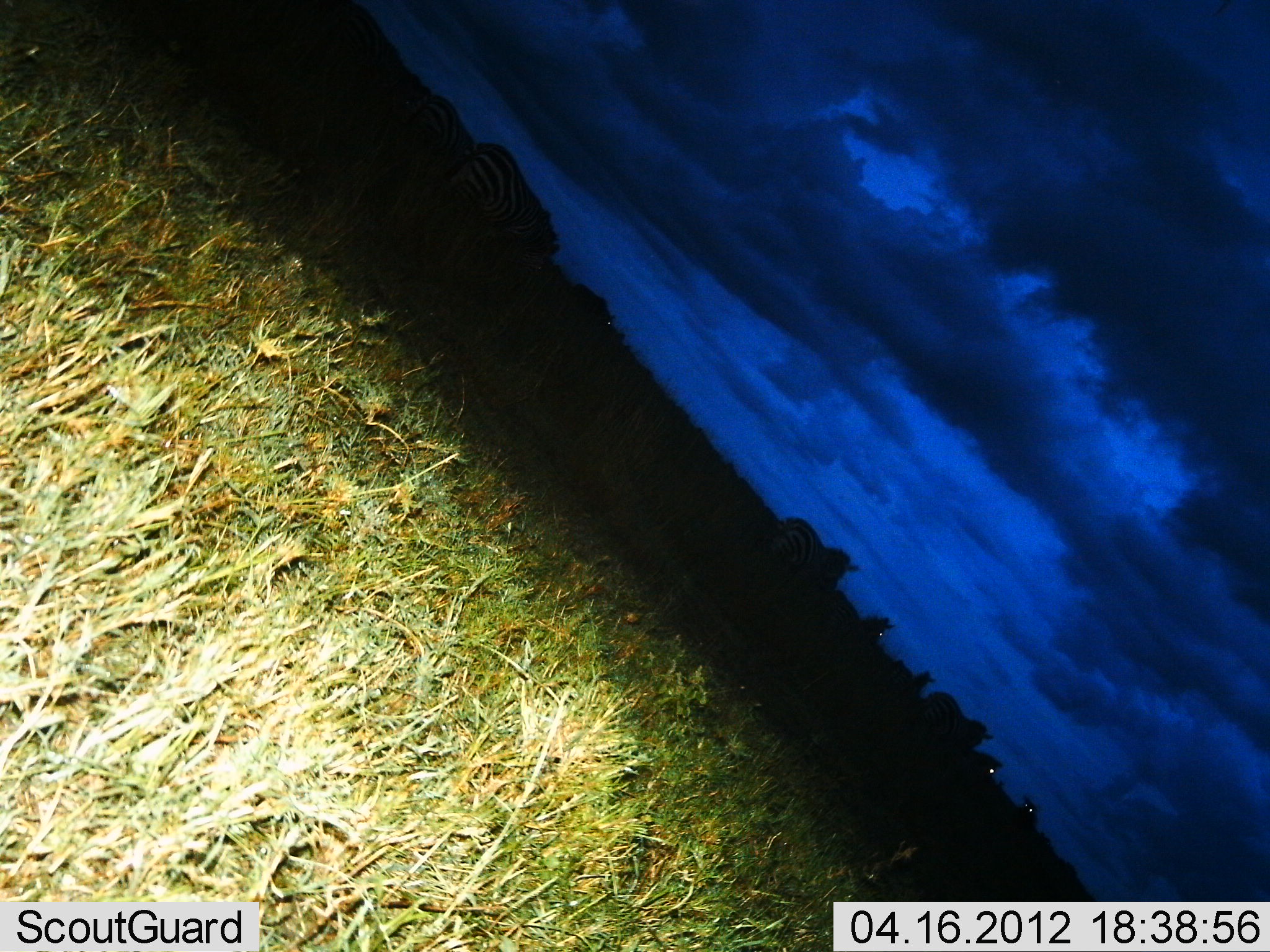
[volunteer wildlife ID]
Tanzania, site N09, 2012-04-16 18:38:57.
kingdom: Animalia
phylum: Chordata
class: Mammalia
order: Perissodactyla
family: Equidae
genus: Equus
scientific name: Equus quagga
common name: plains zebra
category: zebra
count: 8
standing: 69%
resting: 12%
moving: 31%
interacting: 6%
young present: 0%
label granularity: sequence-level